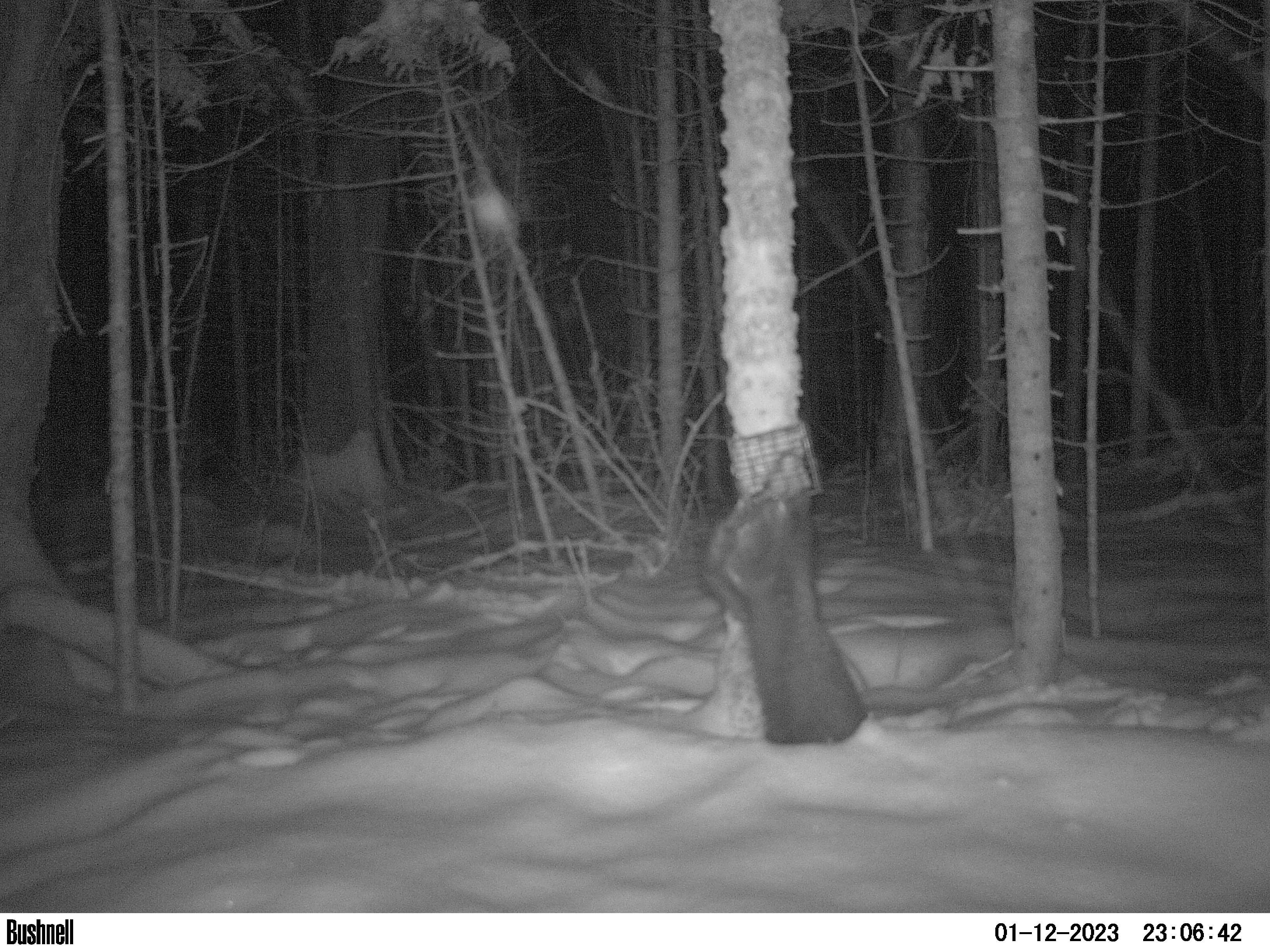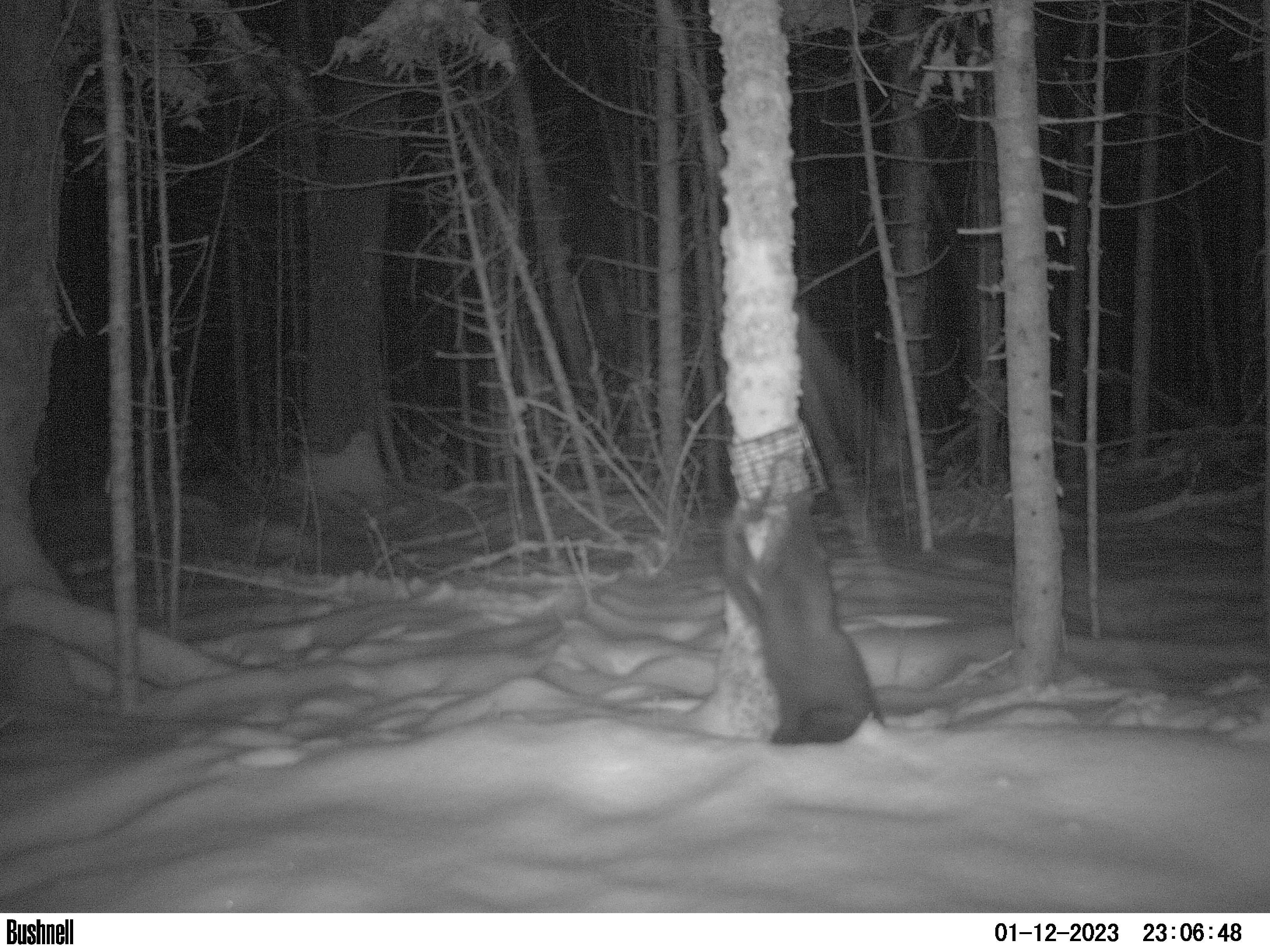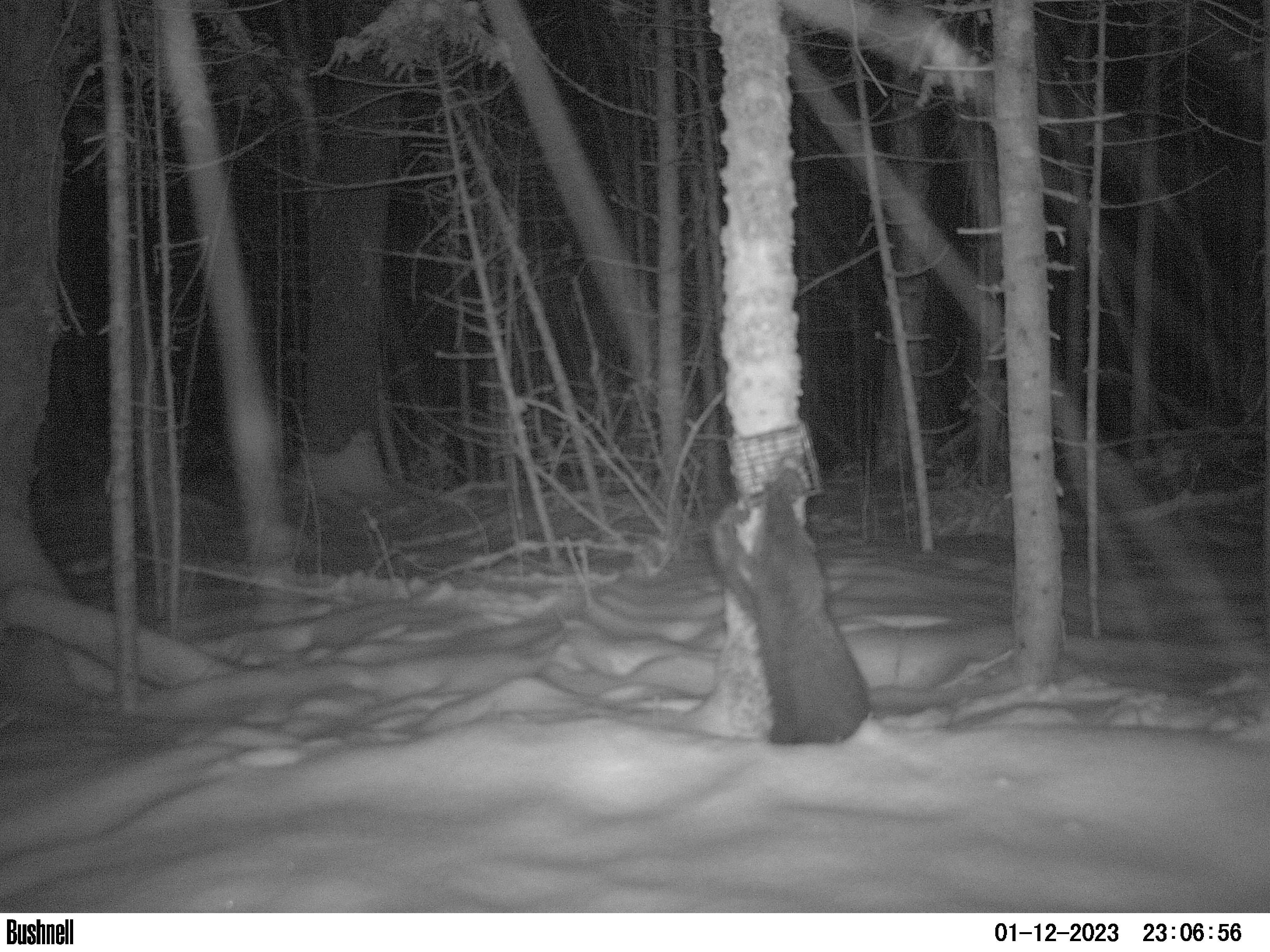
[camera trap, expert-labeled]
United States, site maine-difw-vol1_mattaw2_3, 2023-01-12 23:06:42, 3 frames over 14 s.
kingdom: Animalia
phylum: Chordata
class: Mammalia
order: Carnivora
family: Mustelidae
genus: Pekania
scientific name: Pekania pennanti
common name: fisher